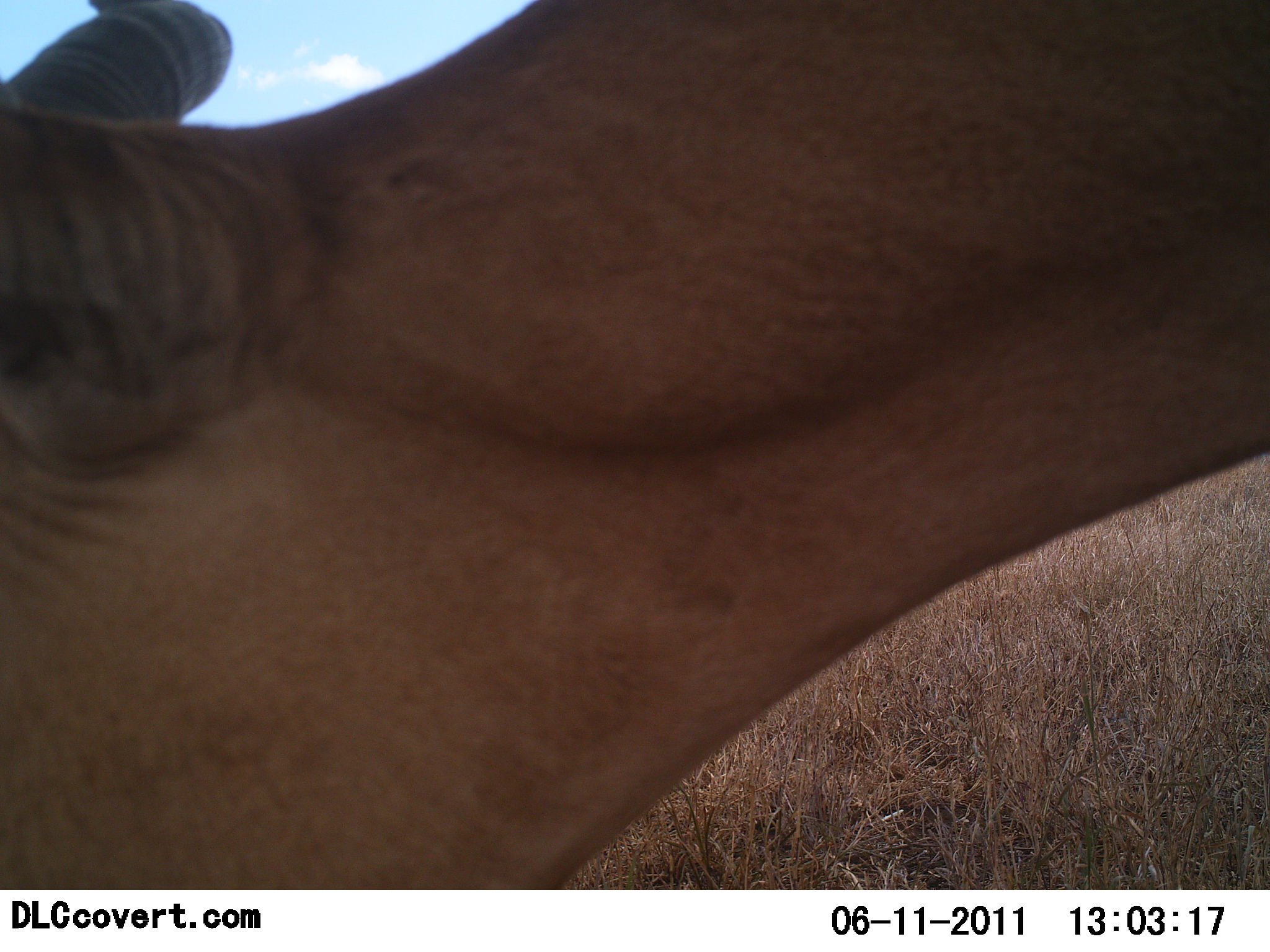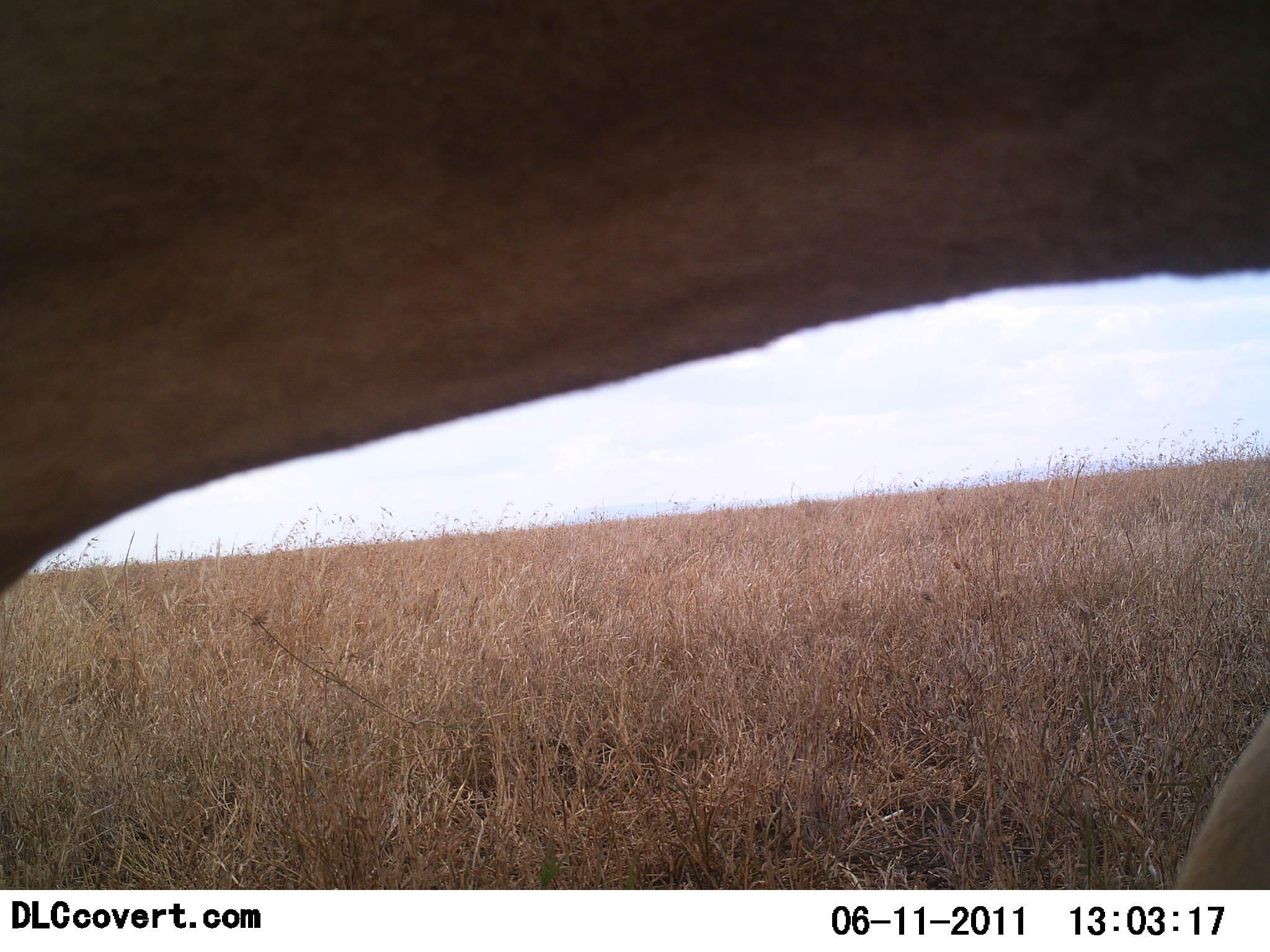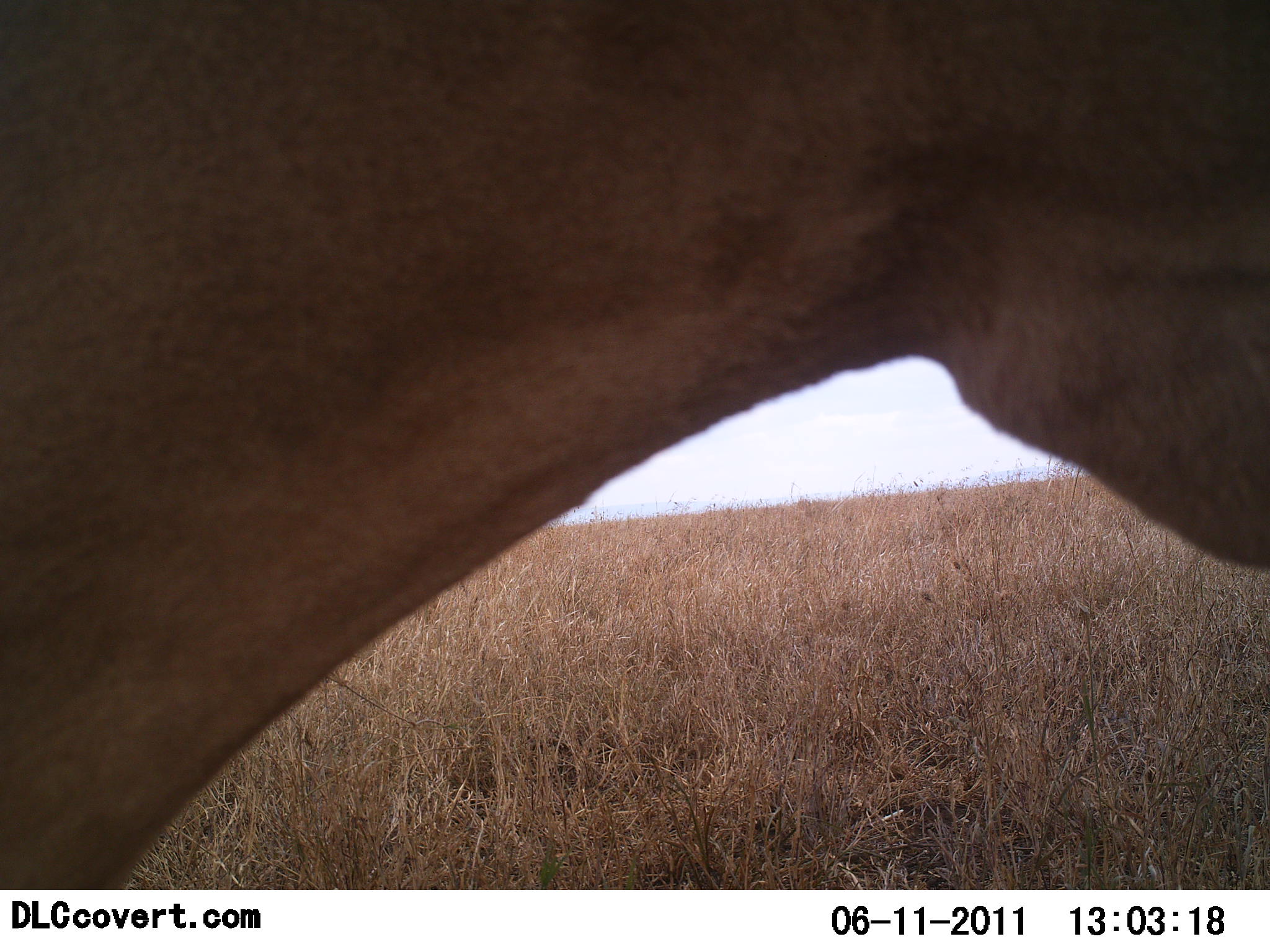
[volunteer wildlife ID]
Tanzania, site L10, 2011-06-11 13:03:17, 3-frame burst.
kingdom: Animalia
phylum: Chordata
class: Mammalia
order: Artiodactyla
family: Bovidae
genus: Alcelaphus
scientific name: Alcelaphus buselaphus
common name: hartebeest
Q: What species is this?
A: Hartebeest (Alcelaphus buselaphus).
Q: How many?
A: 1.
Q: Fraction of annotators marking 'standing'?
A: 40%.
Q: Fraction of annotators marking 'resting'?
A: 0%.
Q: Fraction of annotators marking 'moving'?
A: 40%.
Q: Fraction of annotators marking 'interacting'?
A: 0%.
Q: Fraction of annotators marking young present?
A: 0%.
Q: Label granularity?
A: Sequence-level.